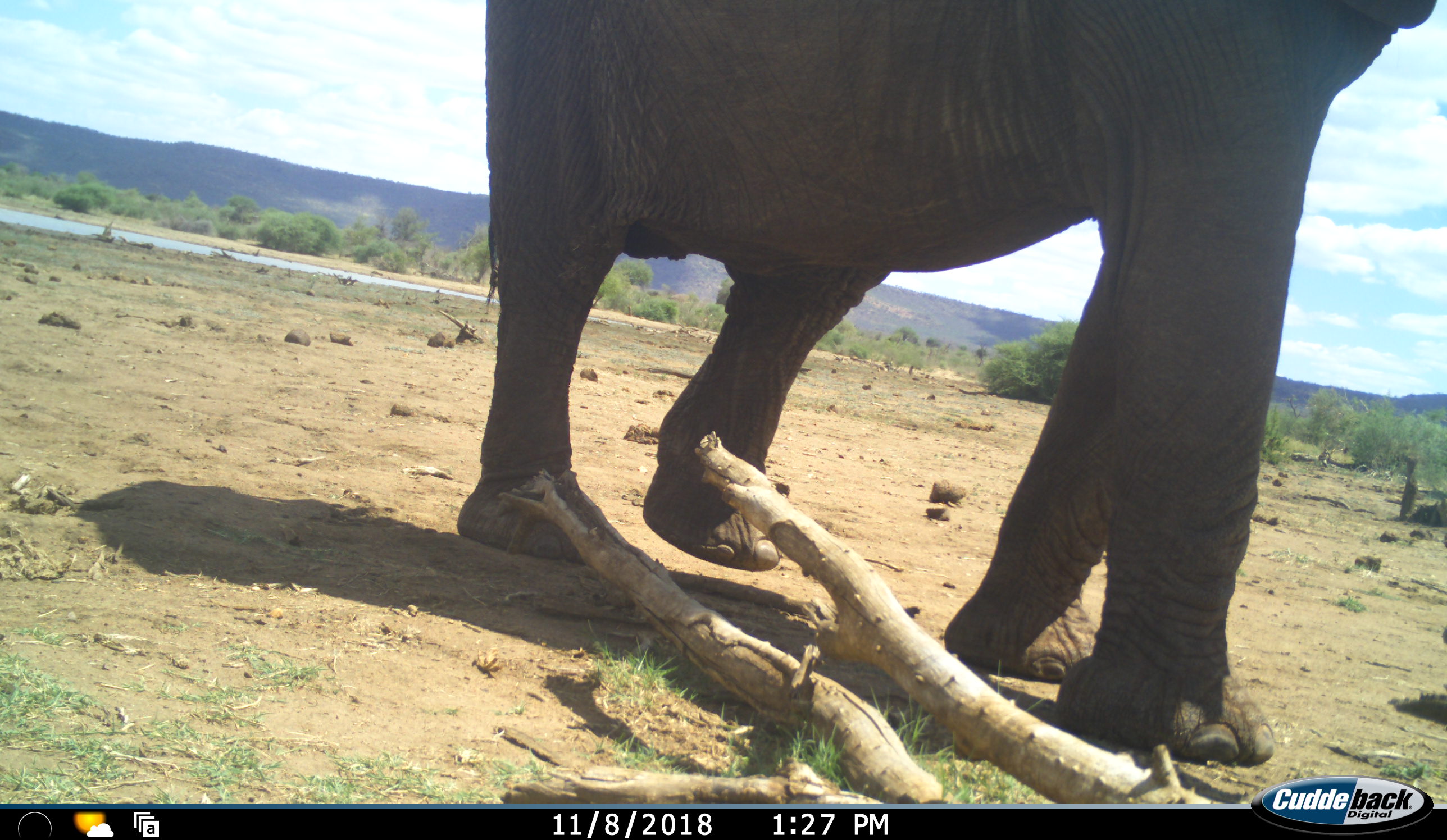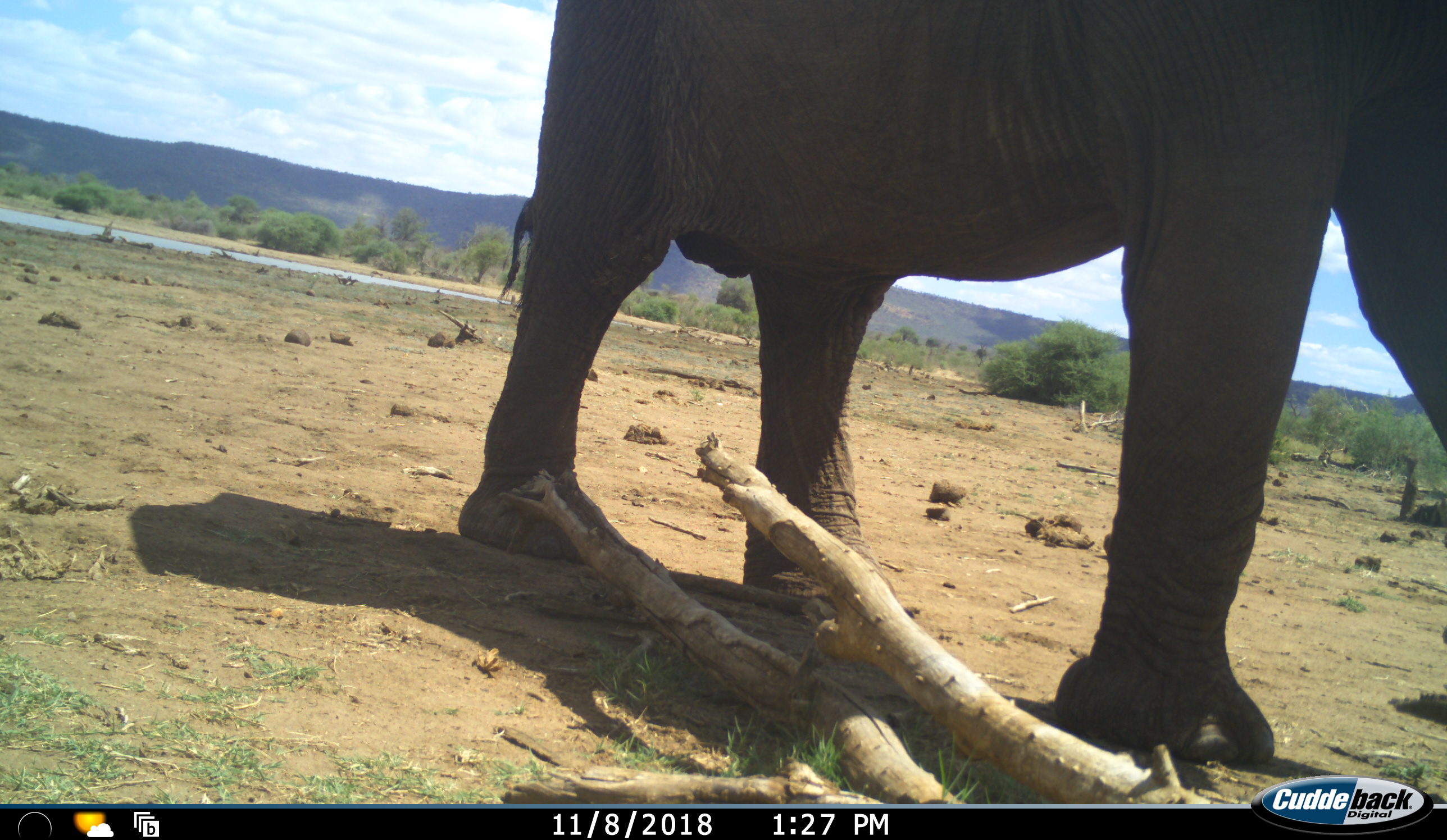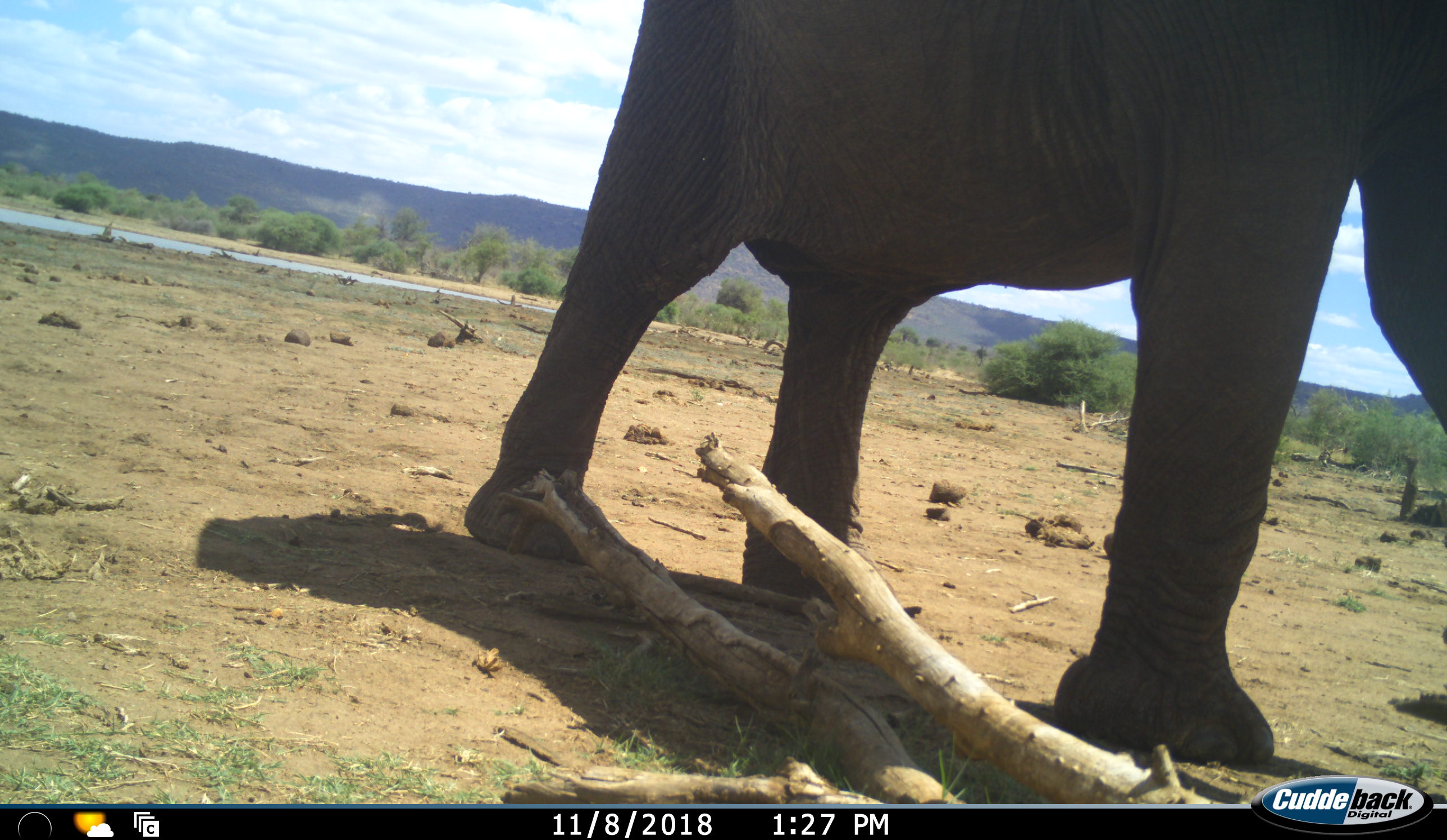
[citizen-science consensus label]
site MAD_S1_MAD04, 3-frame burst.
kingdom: Animalia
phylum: Chordata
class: Mammalia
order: Proboscidea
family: Elephantidae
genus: Loxodonta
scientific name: Loxodonta africana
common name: african bush elephant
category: elephant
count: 1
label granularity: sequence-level